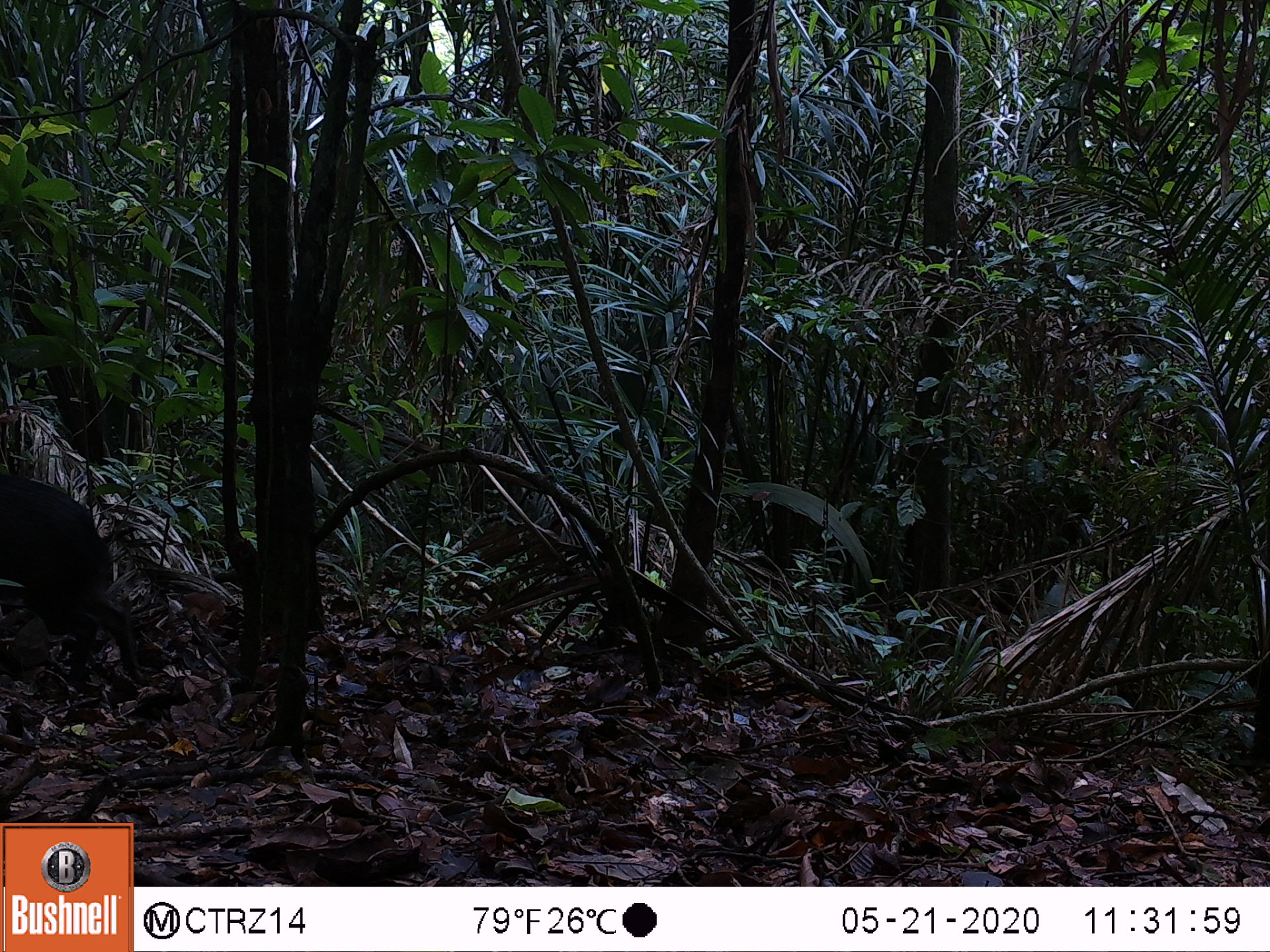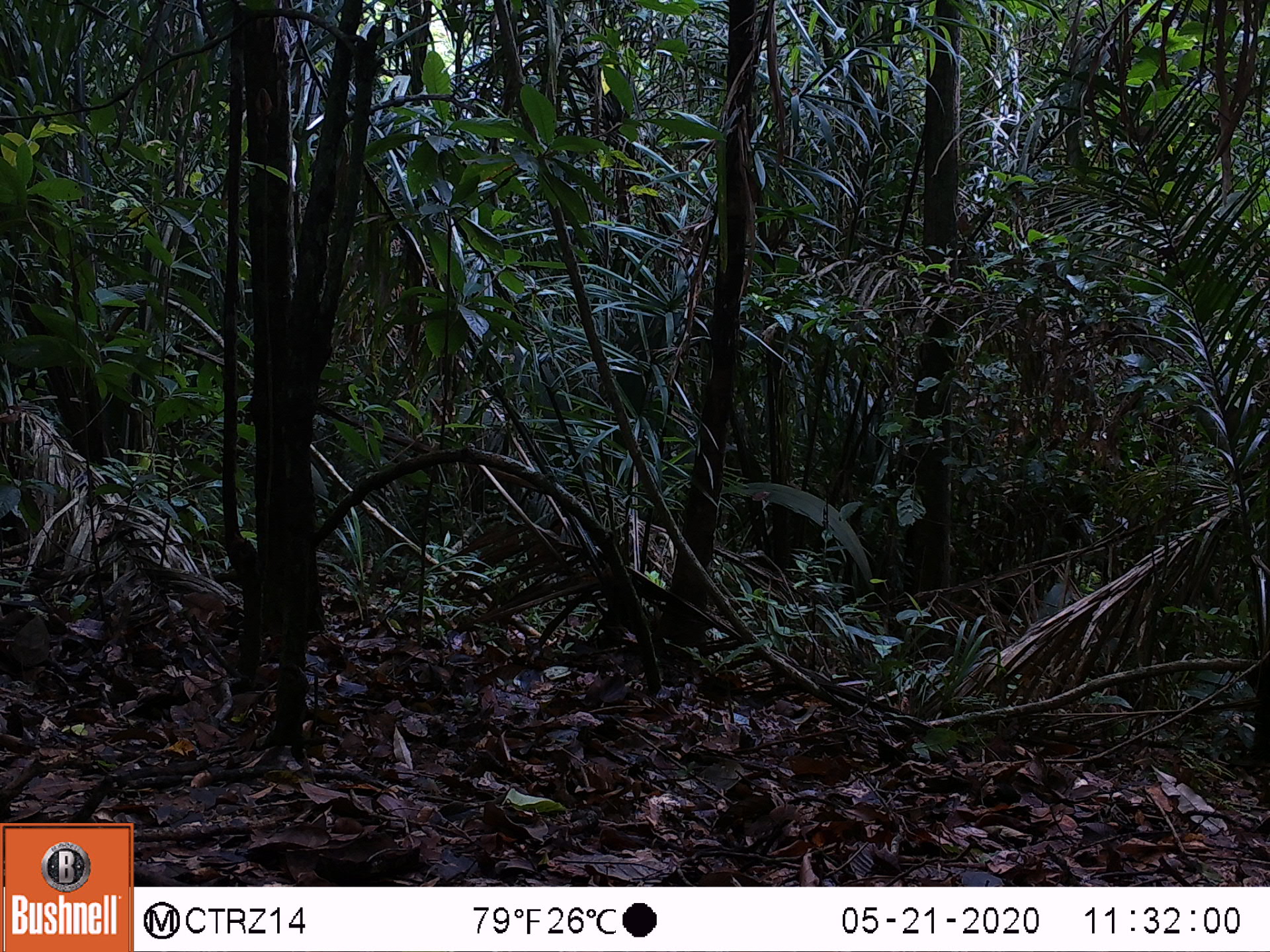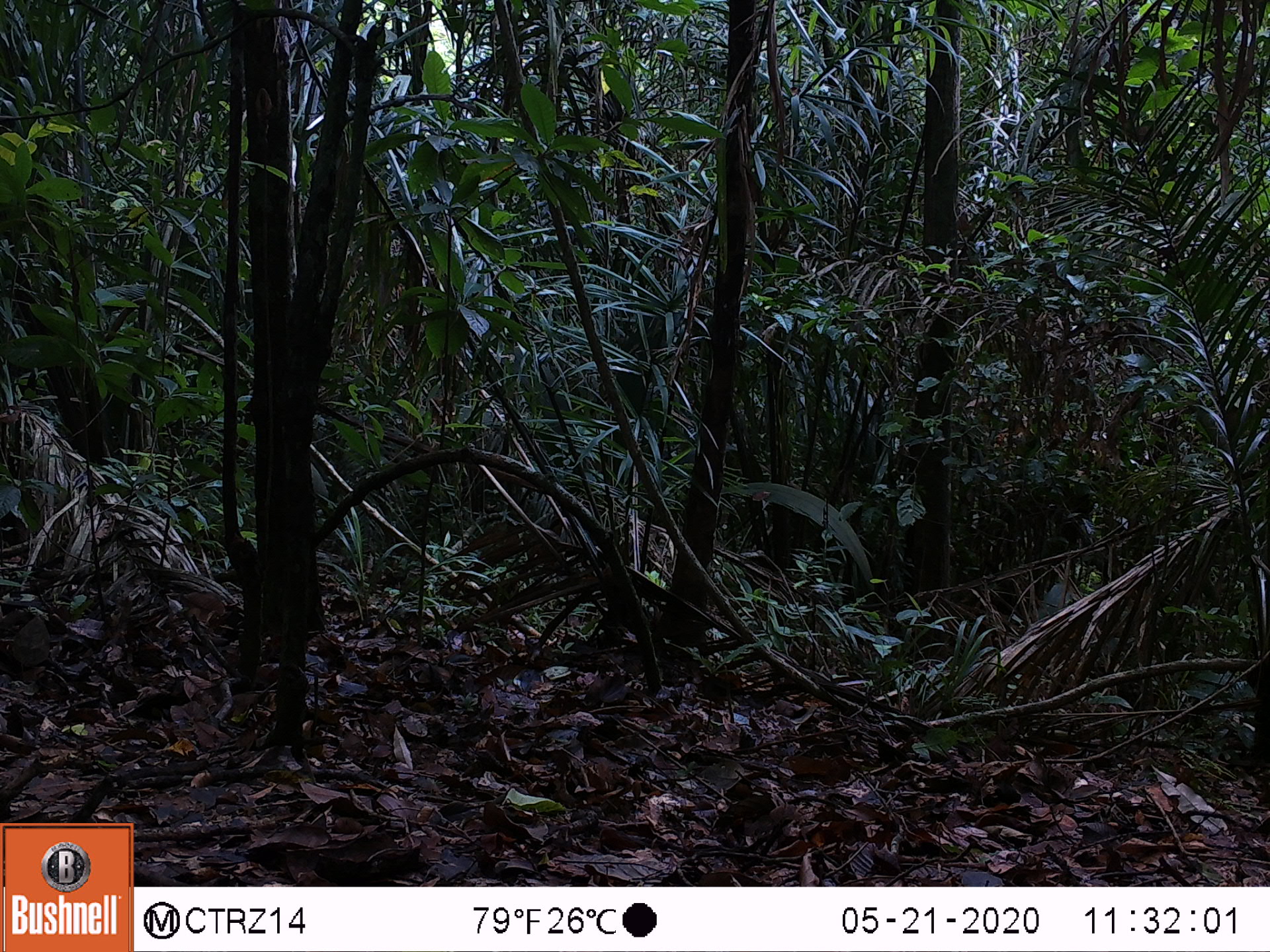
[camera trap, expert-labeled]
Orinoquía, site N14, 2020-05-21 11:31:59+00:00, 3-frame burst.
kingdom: Animalia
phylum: Chordata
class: Mammalia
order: Artiodactyla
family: Tayassuidae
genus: Pecari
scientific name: Pecari tajacu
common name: collared peccary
Collared peccary (Pecari tajacu).